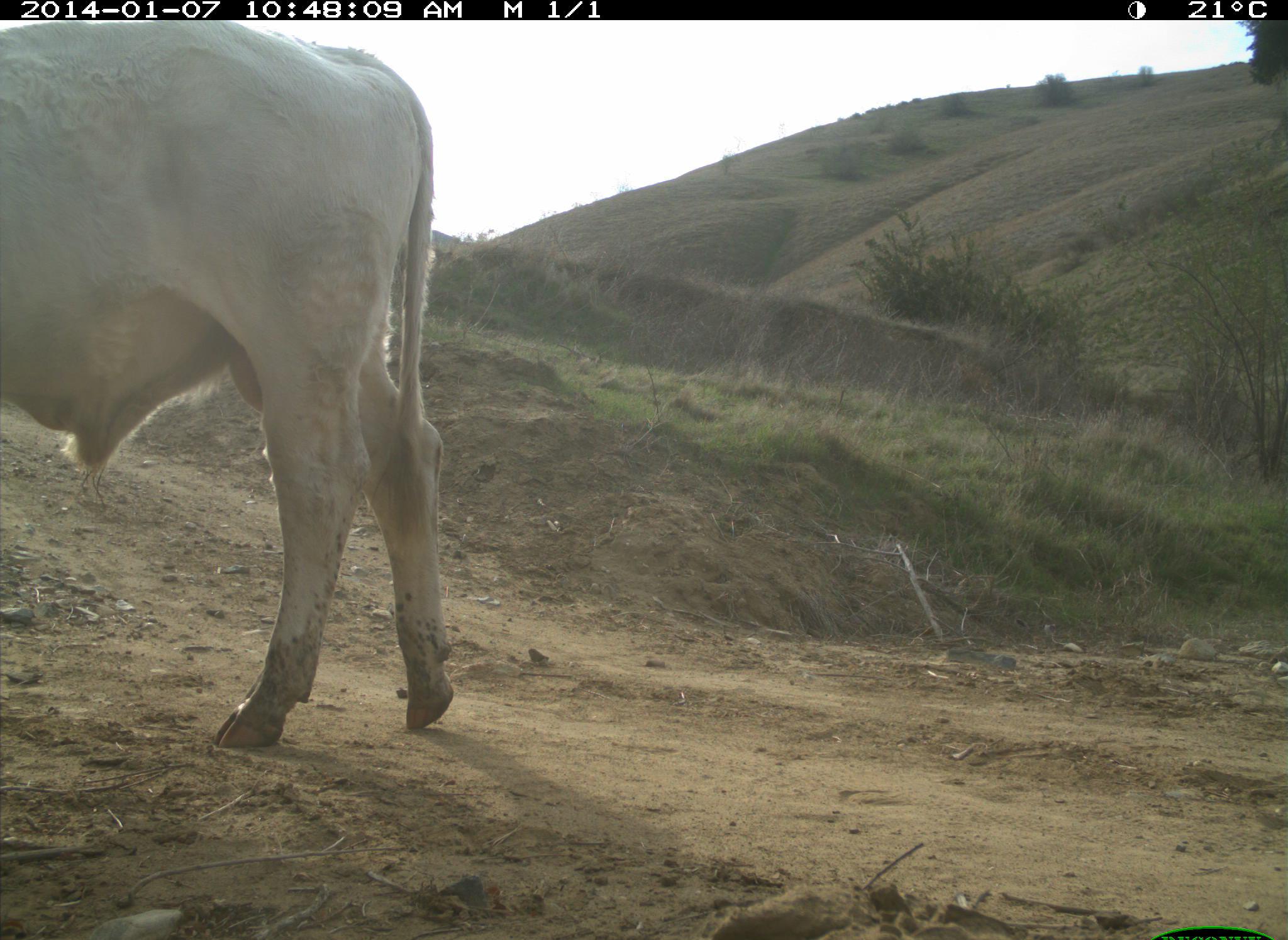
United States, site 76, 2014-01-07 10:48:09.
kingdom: Animalia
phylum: Chordata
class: Mammalia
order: Artiodactyla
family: Bovidae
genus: Bos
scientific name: Bos taurus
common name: cow